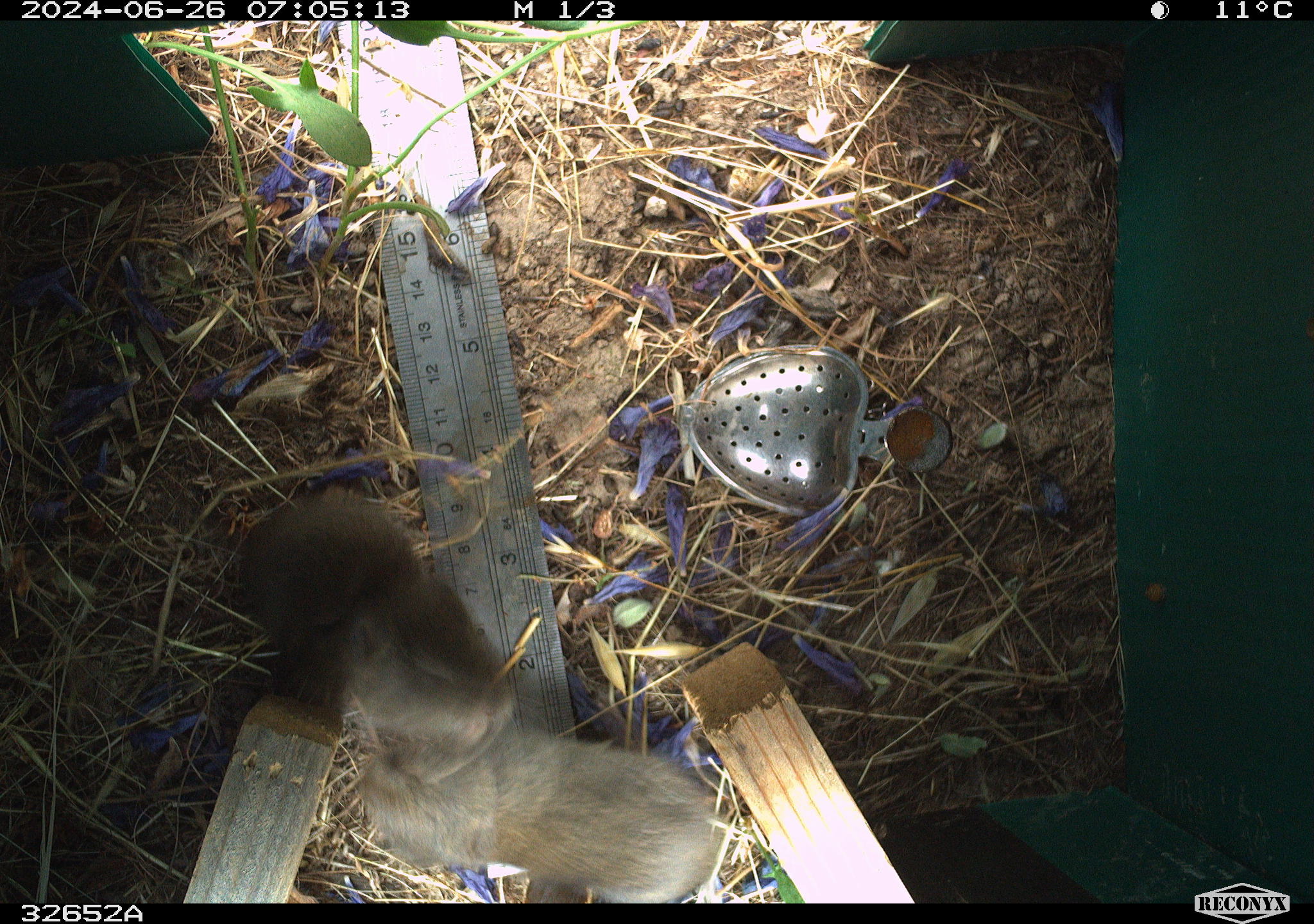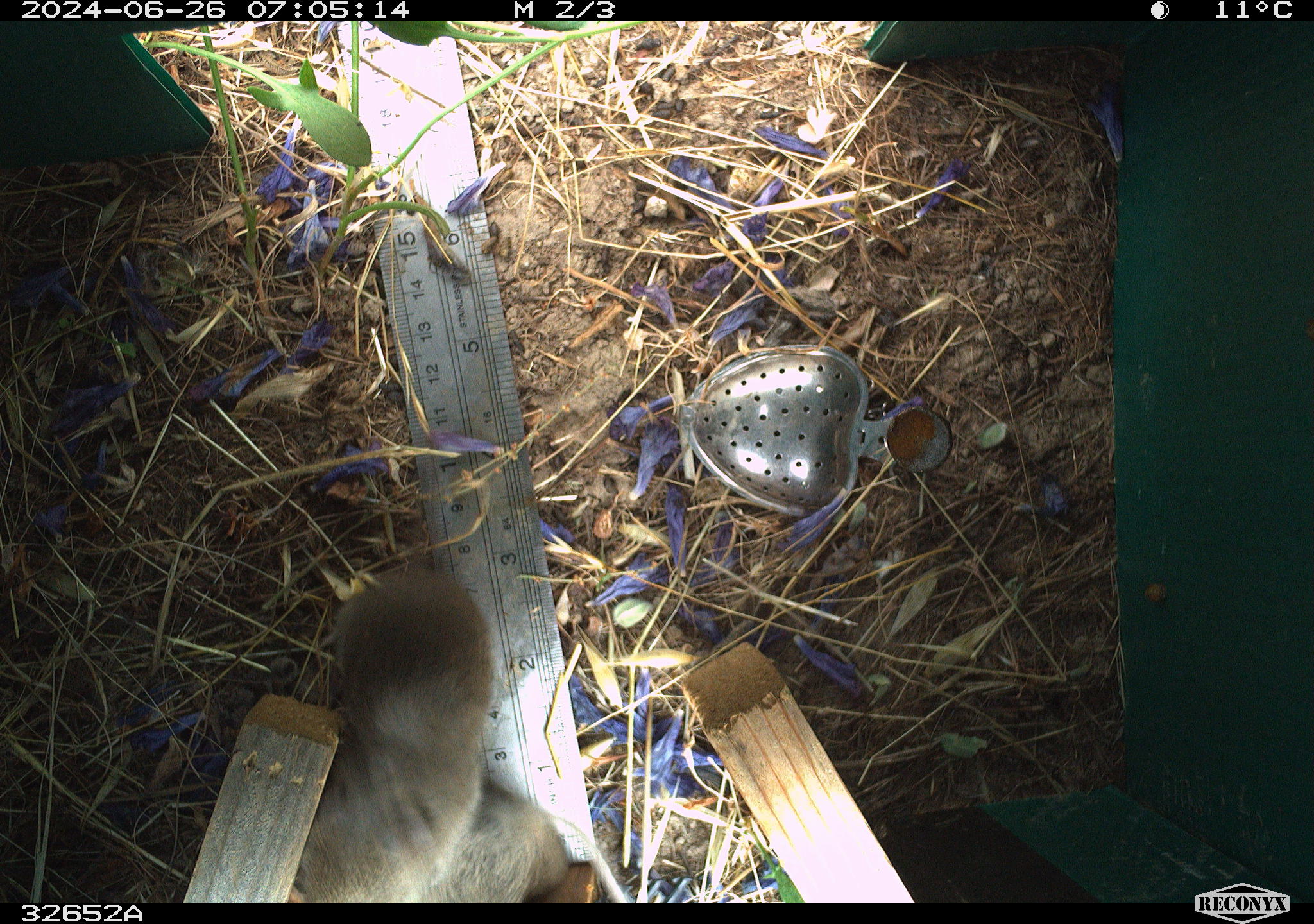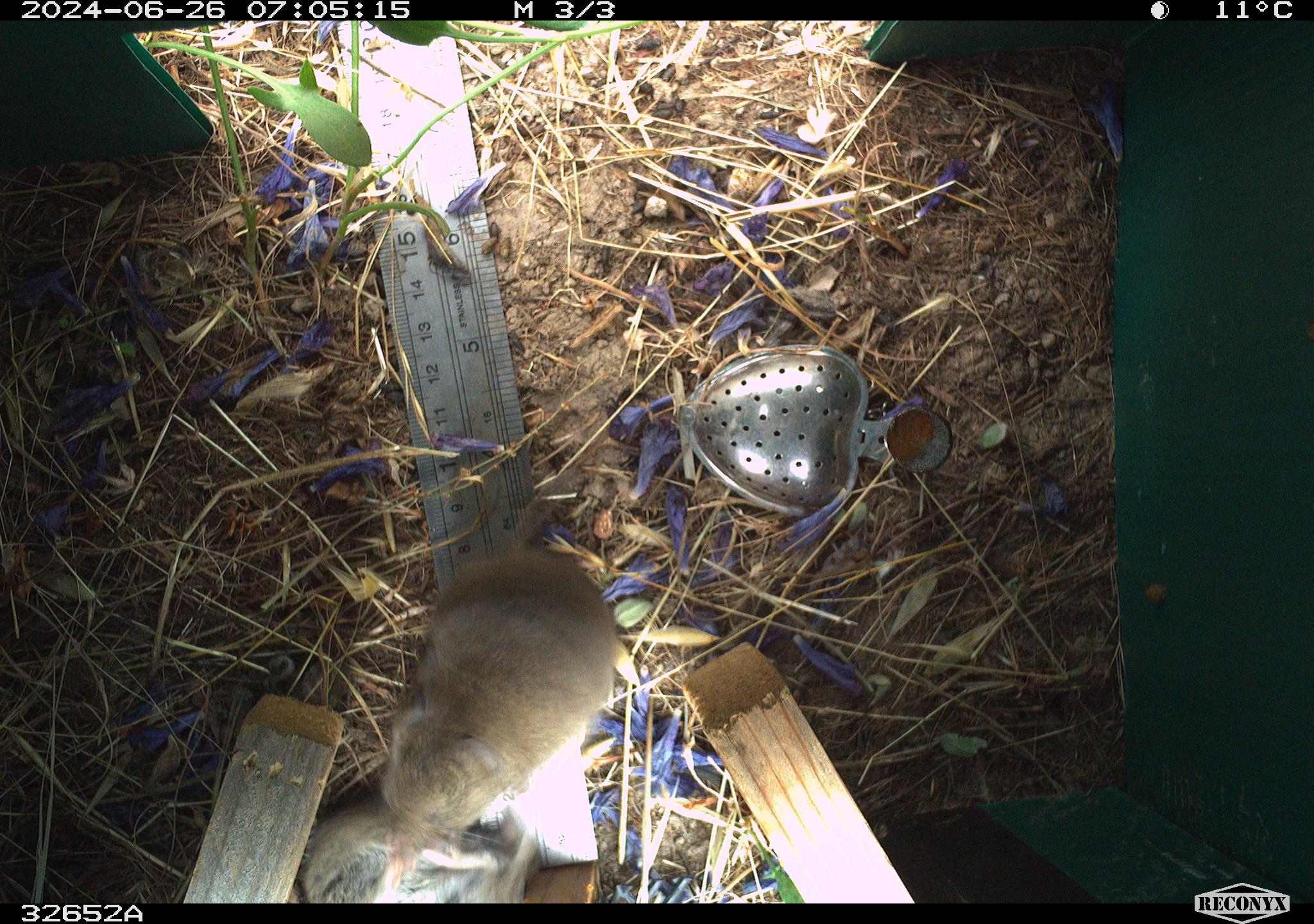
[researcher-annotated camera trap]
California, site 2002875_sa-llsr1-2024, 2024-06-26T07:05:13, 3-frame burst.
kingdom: Animalia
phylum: Chordata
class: Mammalia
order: Rodentia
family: Cricetidae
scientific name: Arvicolinae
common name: voles, lemmings, and muskrats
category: arvicolinae subfamily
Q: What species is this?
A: Arvicolinae subfamily (voles, lemmings, and muskrats) (Arvicolinae).